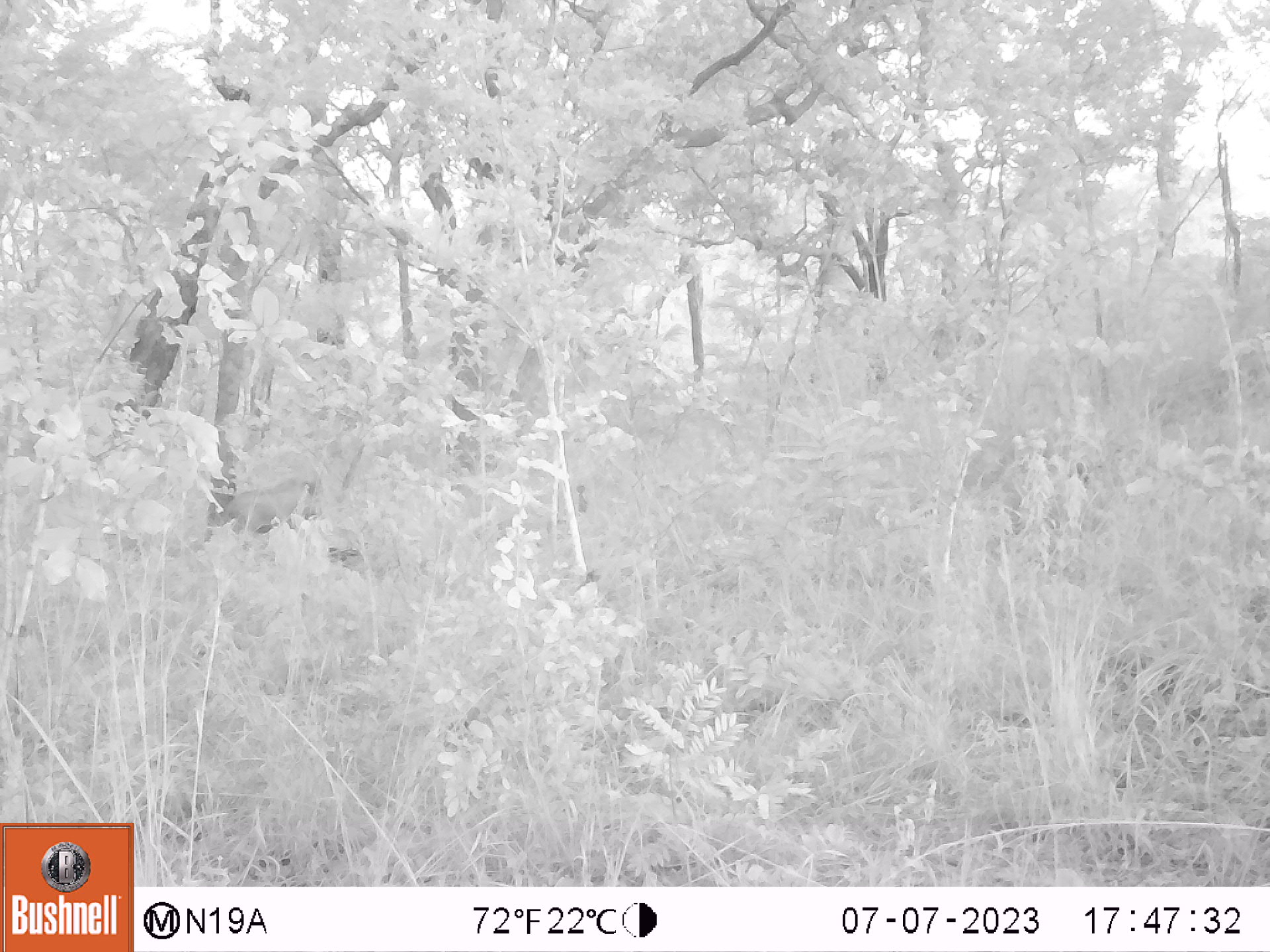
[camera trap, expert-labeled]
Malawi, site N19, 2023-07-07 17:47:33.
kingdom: Animalia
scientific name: Animalia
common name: other animal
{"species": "other animal (Animalia)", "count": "1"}